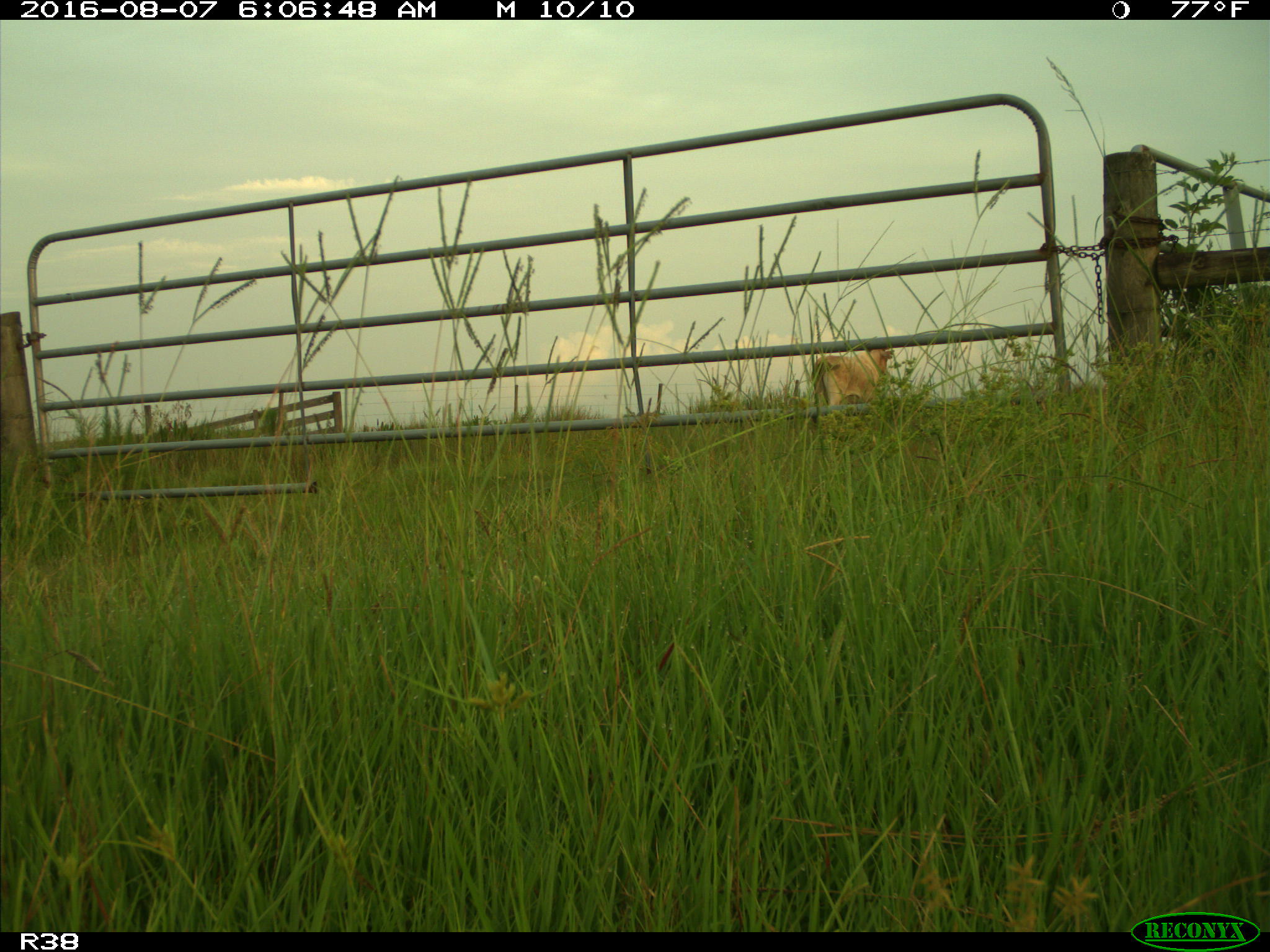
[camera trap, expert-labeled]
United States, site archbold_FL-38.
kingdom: Animalia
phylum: Chordata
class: Mammalia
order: Artiodactyla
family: Bovidae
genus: Bos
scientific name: Bos taurus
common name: domestic cow